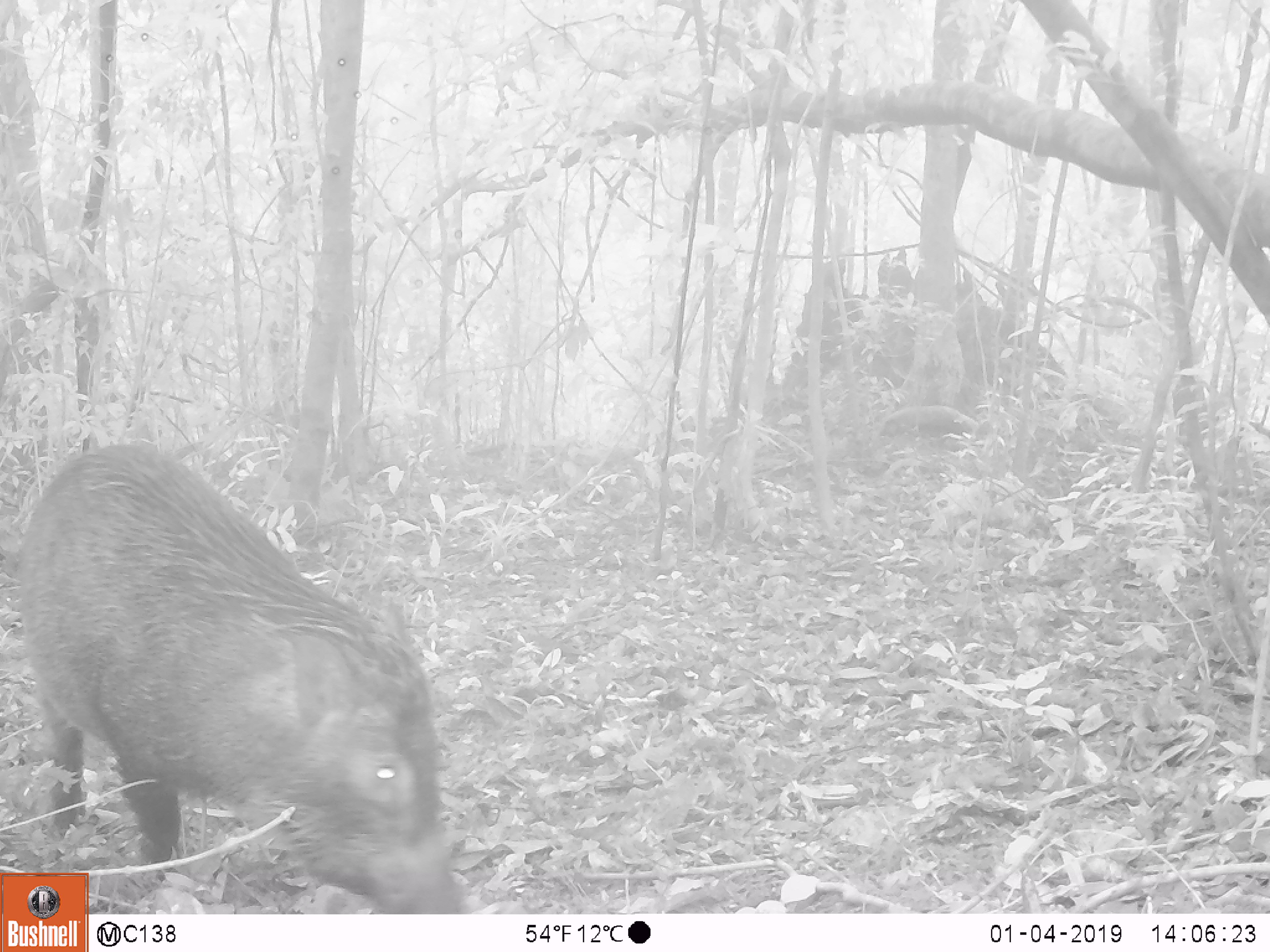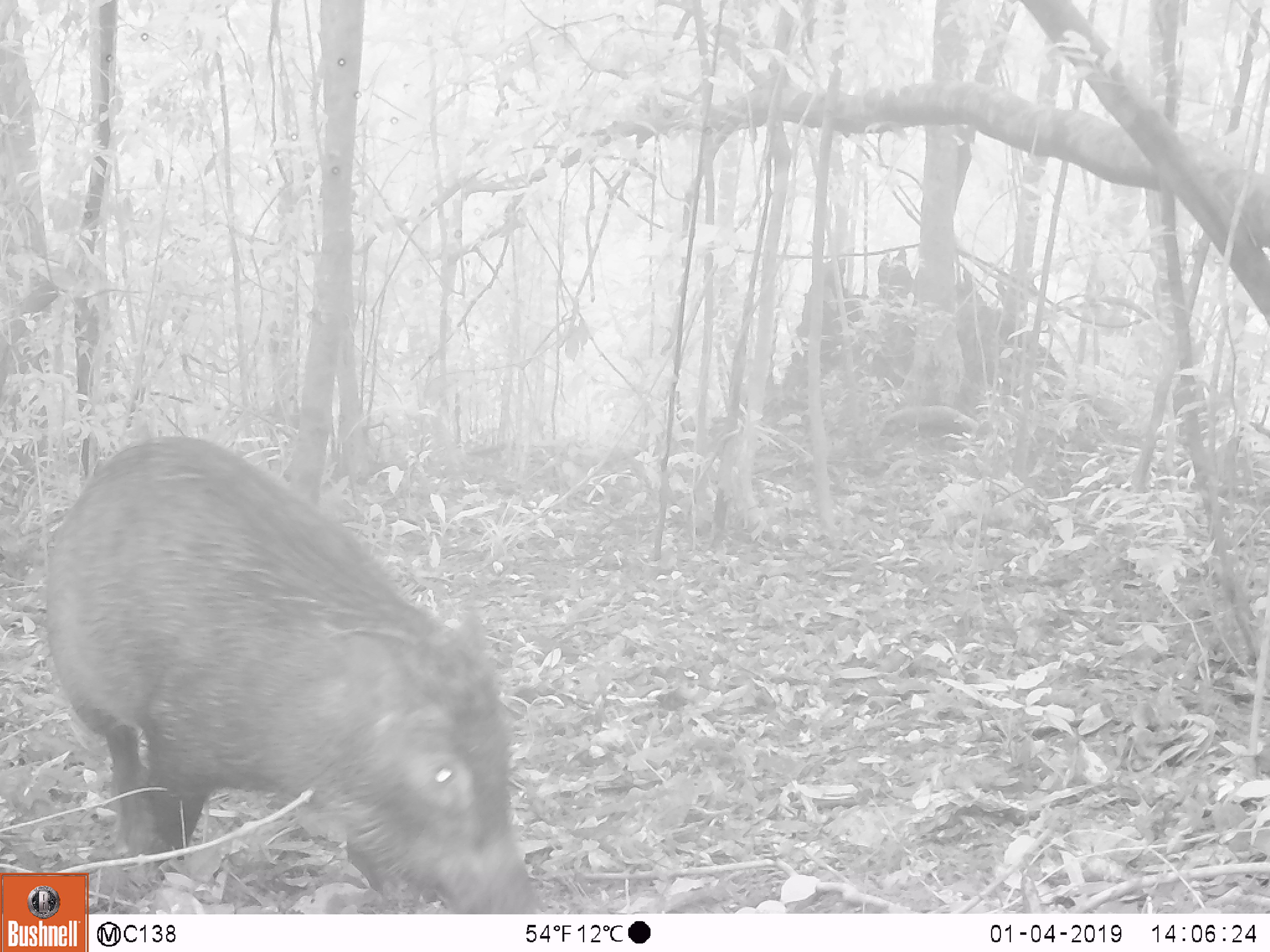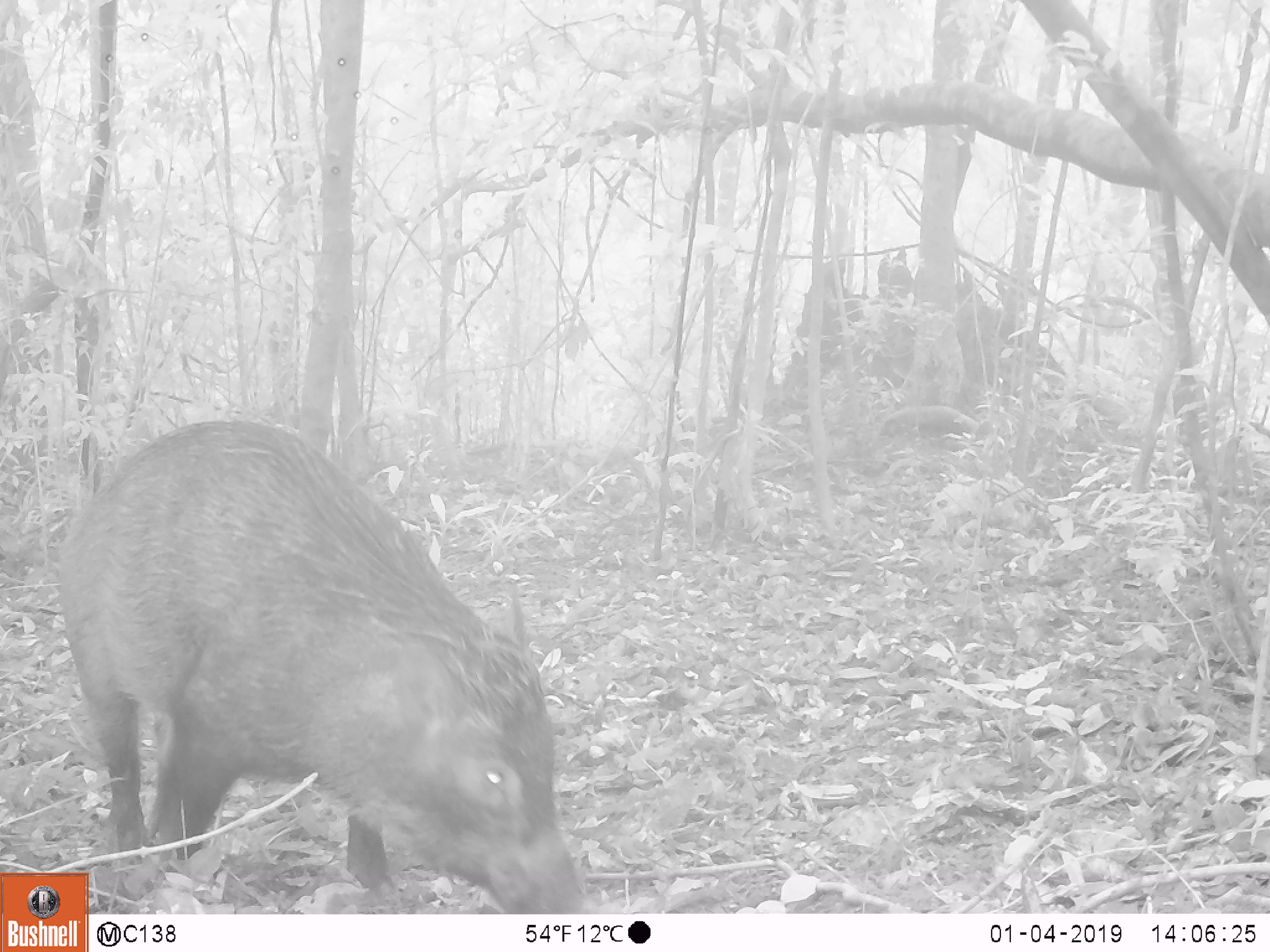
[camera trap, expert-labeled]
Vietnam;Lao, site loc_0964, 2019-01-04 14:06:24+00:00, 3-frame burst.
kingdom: Animalia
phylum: Chordata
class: Mammalia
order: Artiodactyla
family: Suidae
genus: Sus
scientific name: Sus scrofa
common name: eurasian wild pig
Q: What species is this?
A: Eurasian wild pig (Sus scrofa).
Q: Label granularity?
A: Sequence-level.